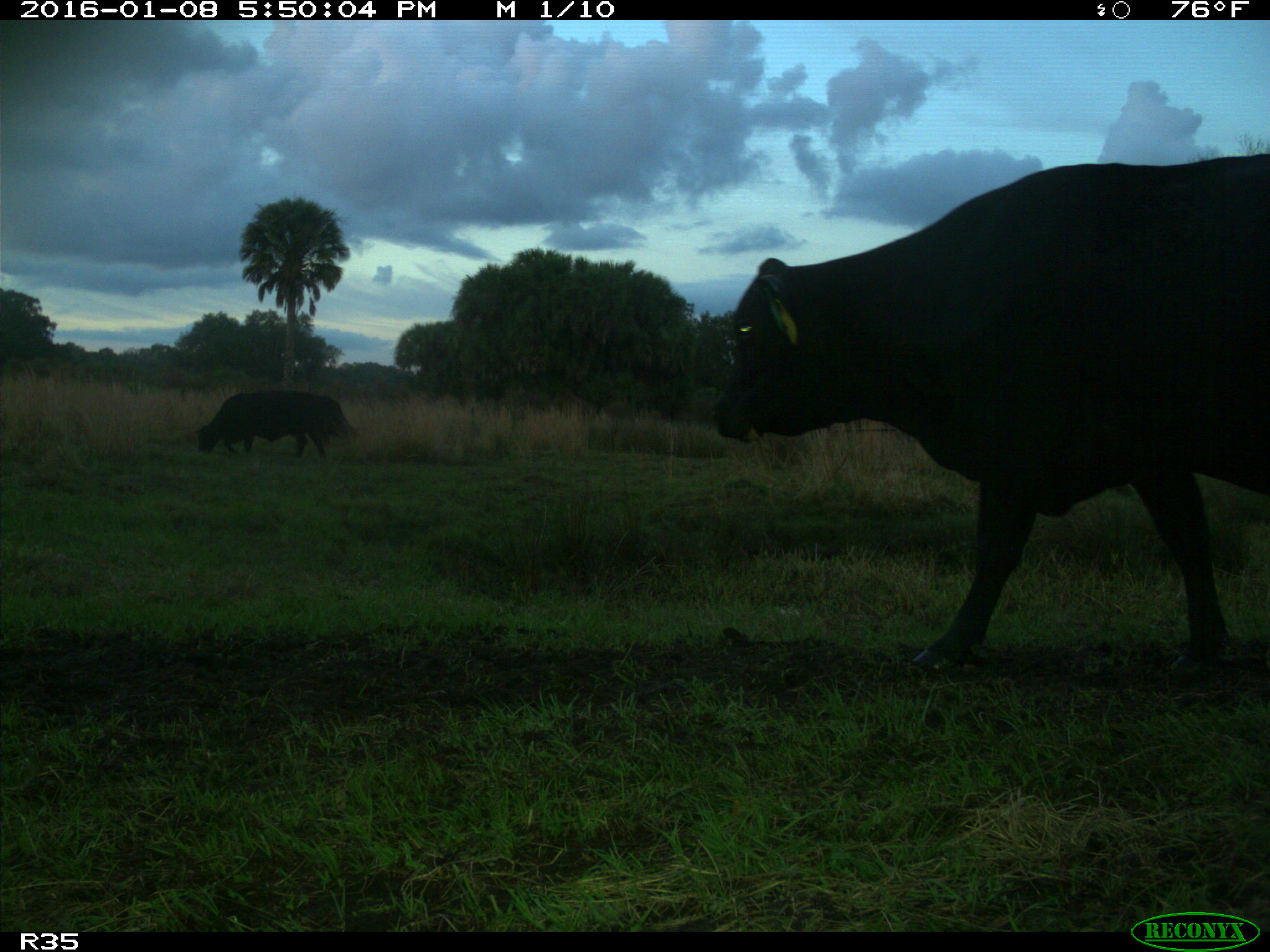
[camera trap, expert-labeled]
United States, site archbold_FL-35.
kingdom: Animalia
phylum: Chordata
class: Mammalia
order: Artiodactyla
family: Bovidae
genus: Bos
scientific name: Bos taurus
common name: domestic cow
Bos taurus (domestic cow).